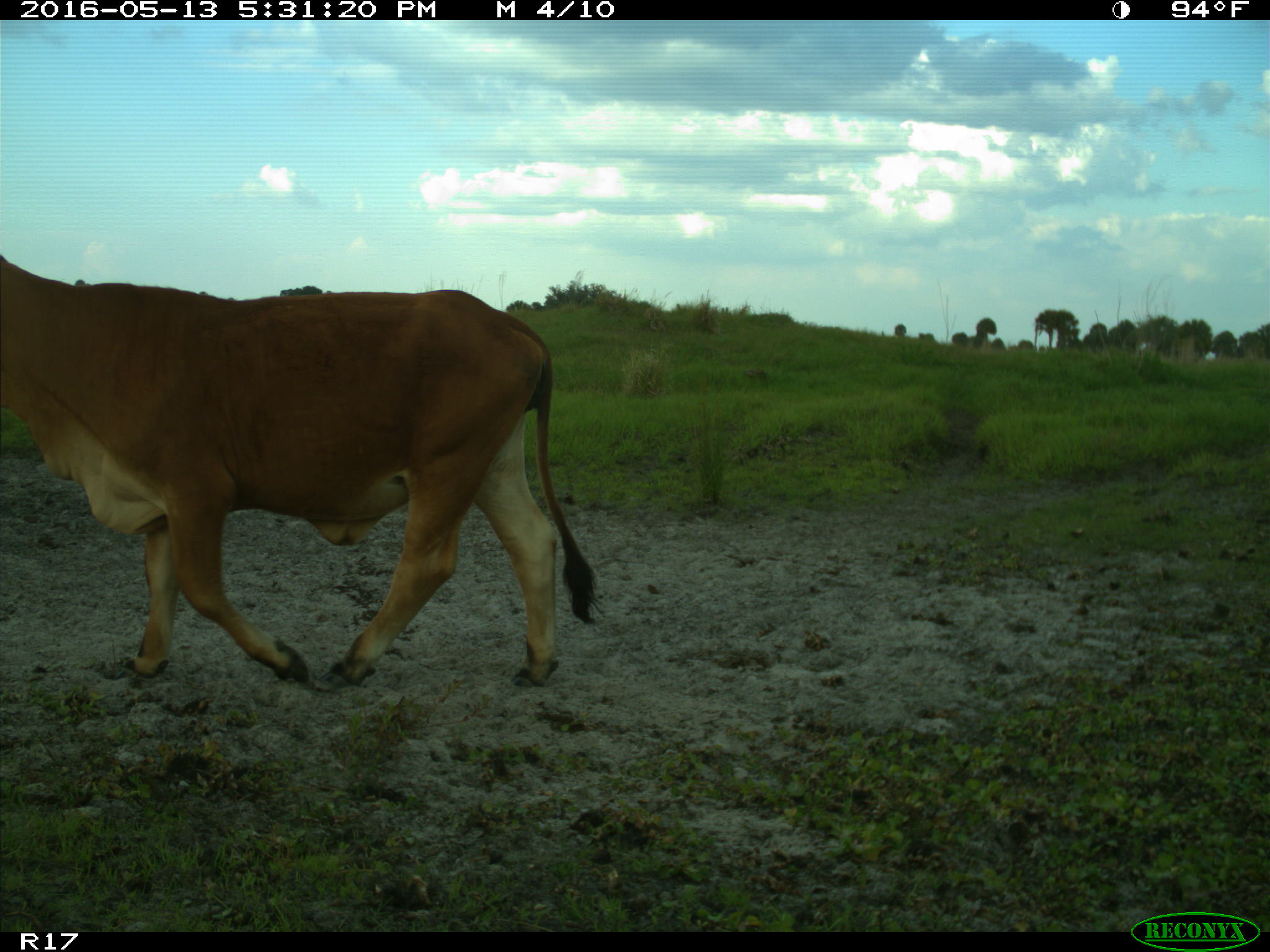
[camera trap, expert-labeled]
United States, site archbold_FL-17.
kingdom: Animalia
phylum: Chordata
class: Mammalia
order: Artiodactyla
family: Bovidae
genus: Bos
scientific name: Bos taurus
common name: domestic cow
Bos taurus (domestic cow).